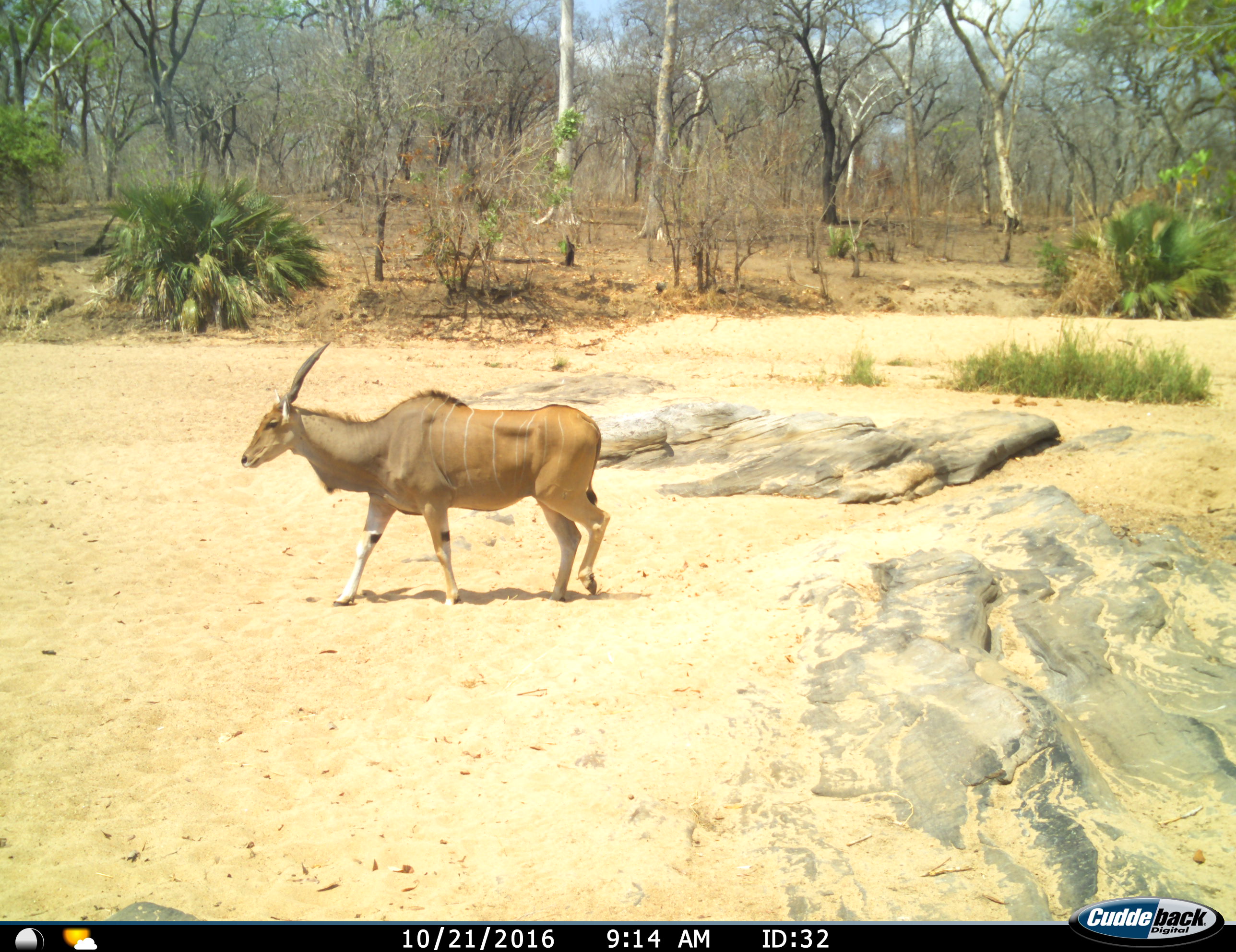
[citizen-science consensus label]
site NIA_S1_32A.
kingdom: Animalia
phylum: Chordata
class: Mammalia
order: Artiodactyla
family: Bovidae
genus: Tragelaphus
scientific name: Tragelaphus oryx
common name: eland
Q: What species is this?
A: Eland (Tragelaphus oryx).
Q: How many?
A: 1.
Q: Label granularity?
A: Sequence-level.